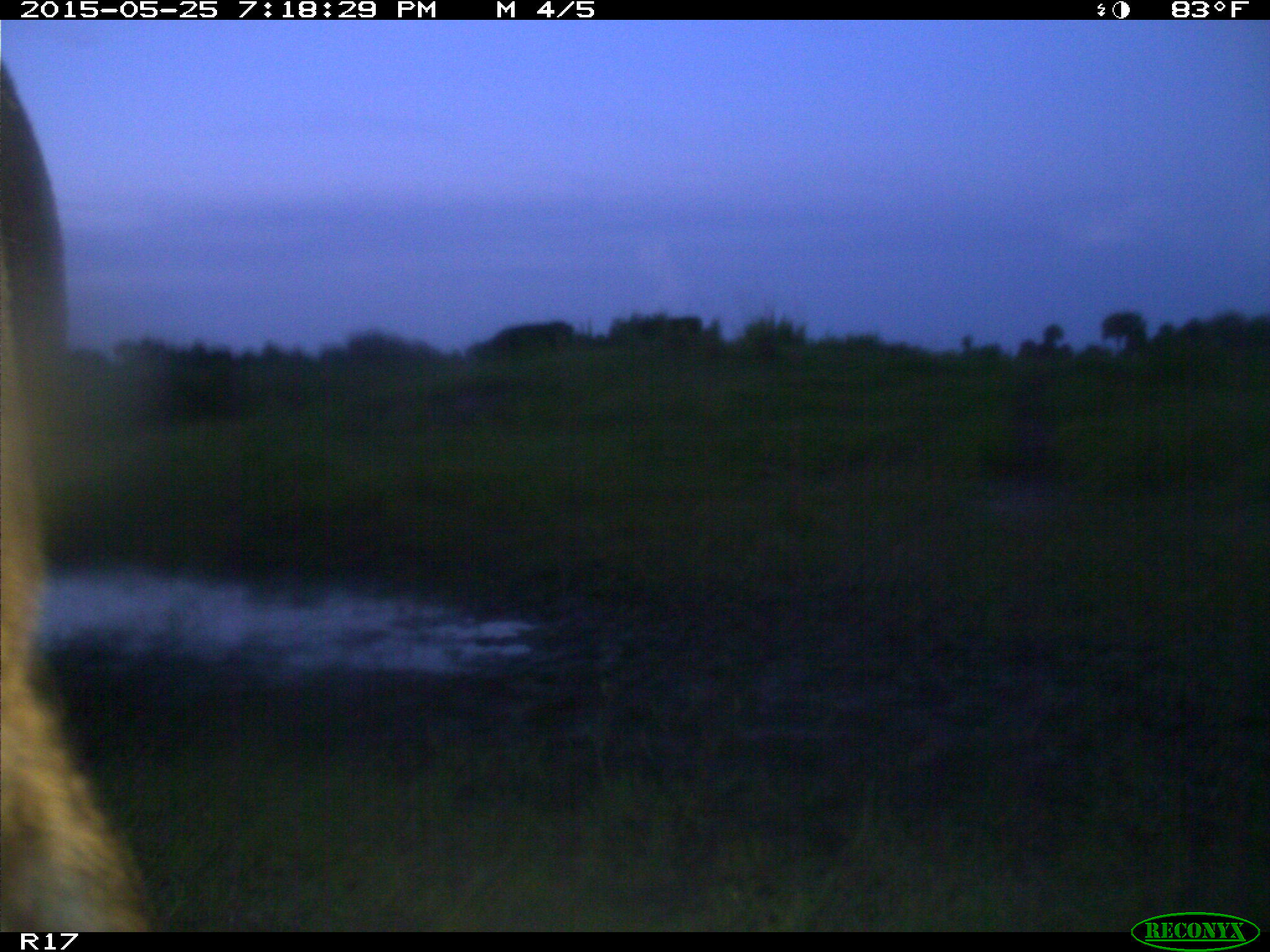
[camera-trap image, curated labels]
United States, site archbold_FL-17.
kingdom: Animalia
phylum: Chordata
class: Mammalia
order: Artiodactyla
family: Bovidae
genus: Bos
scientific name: Bos taurus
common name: domestic cow